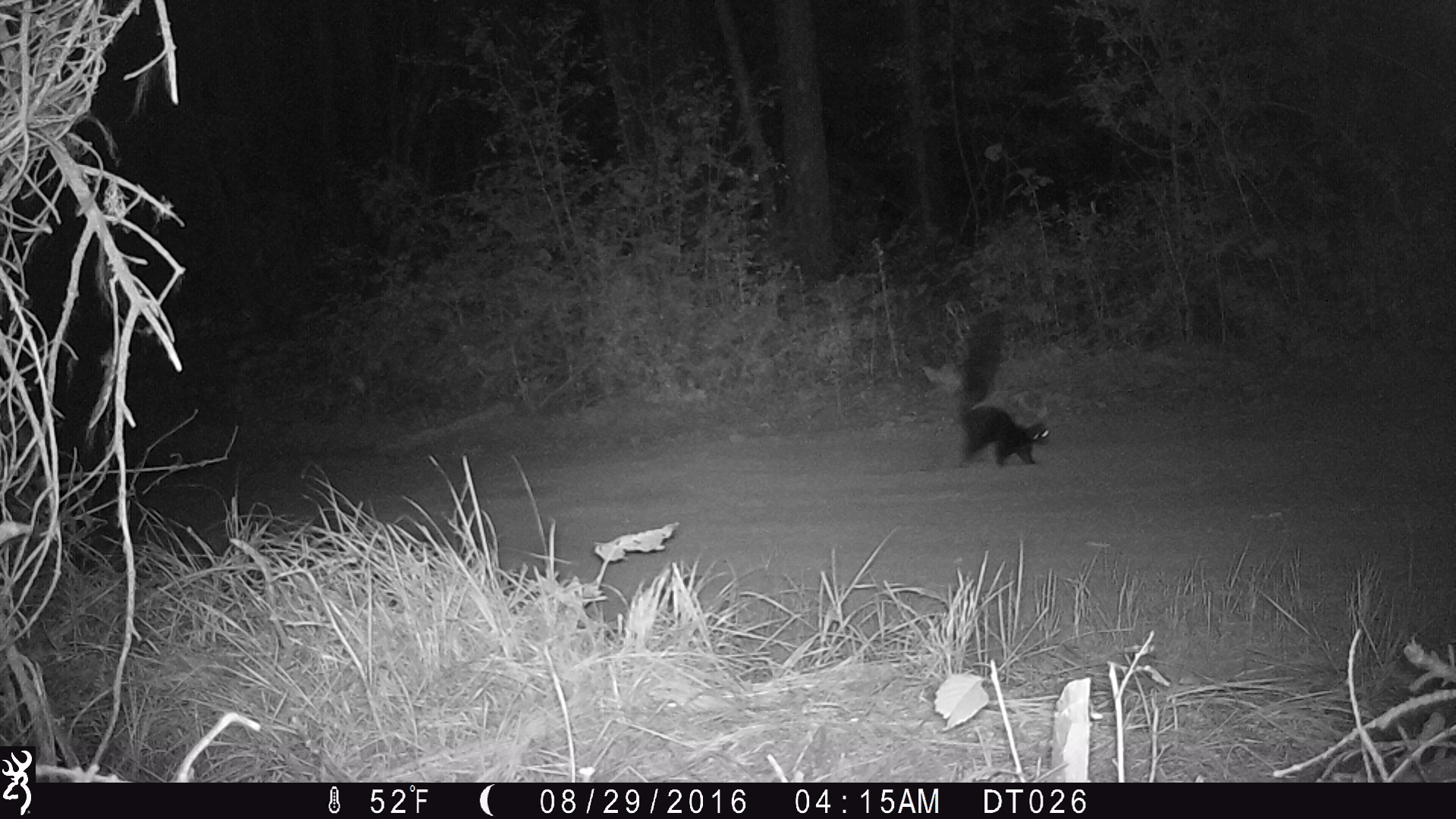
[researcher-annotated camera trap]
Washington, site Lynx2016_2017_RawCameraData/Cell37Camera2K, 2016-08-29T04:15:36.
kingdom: Animalia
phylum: Chordata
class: Mammalia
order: Carnivora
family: Mephitidae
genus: Mephitis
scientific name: Mephitis mephitis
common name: striped skunk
Mephitis mephitis (striped skunk). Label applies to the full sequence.